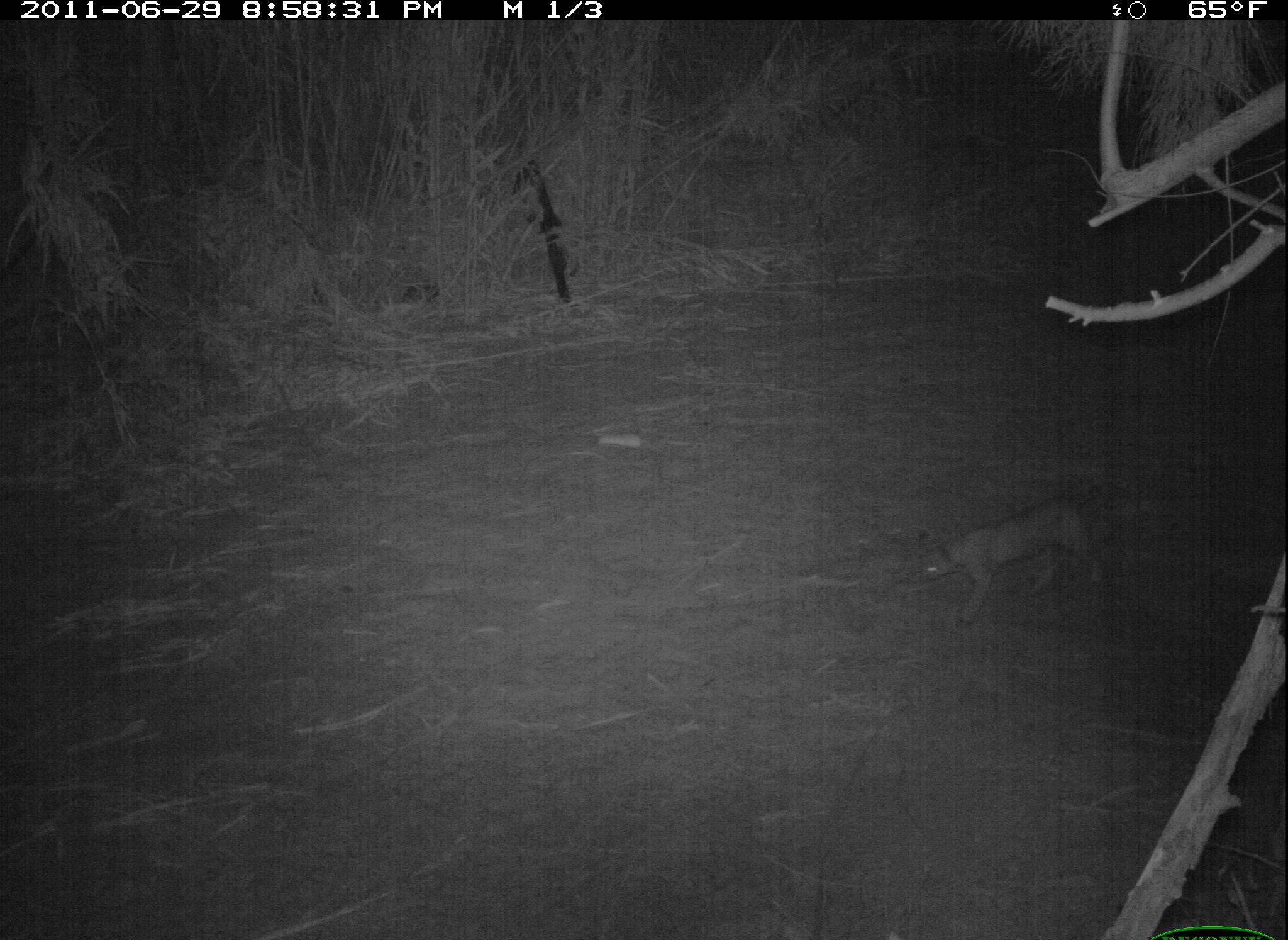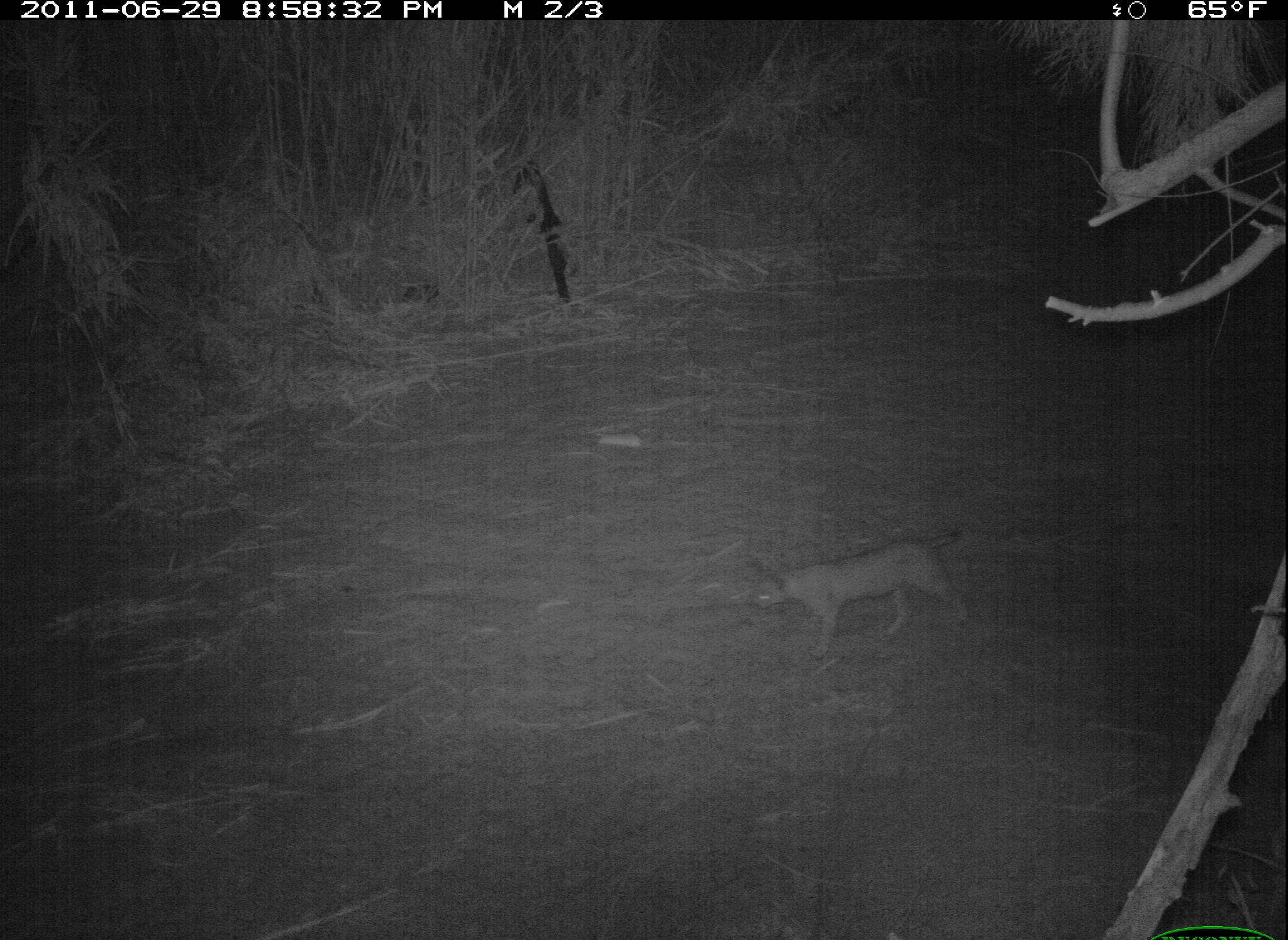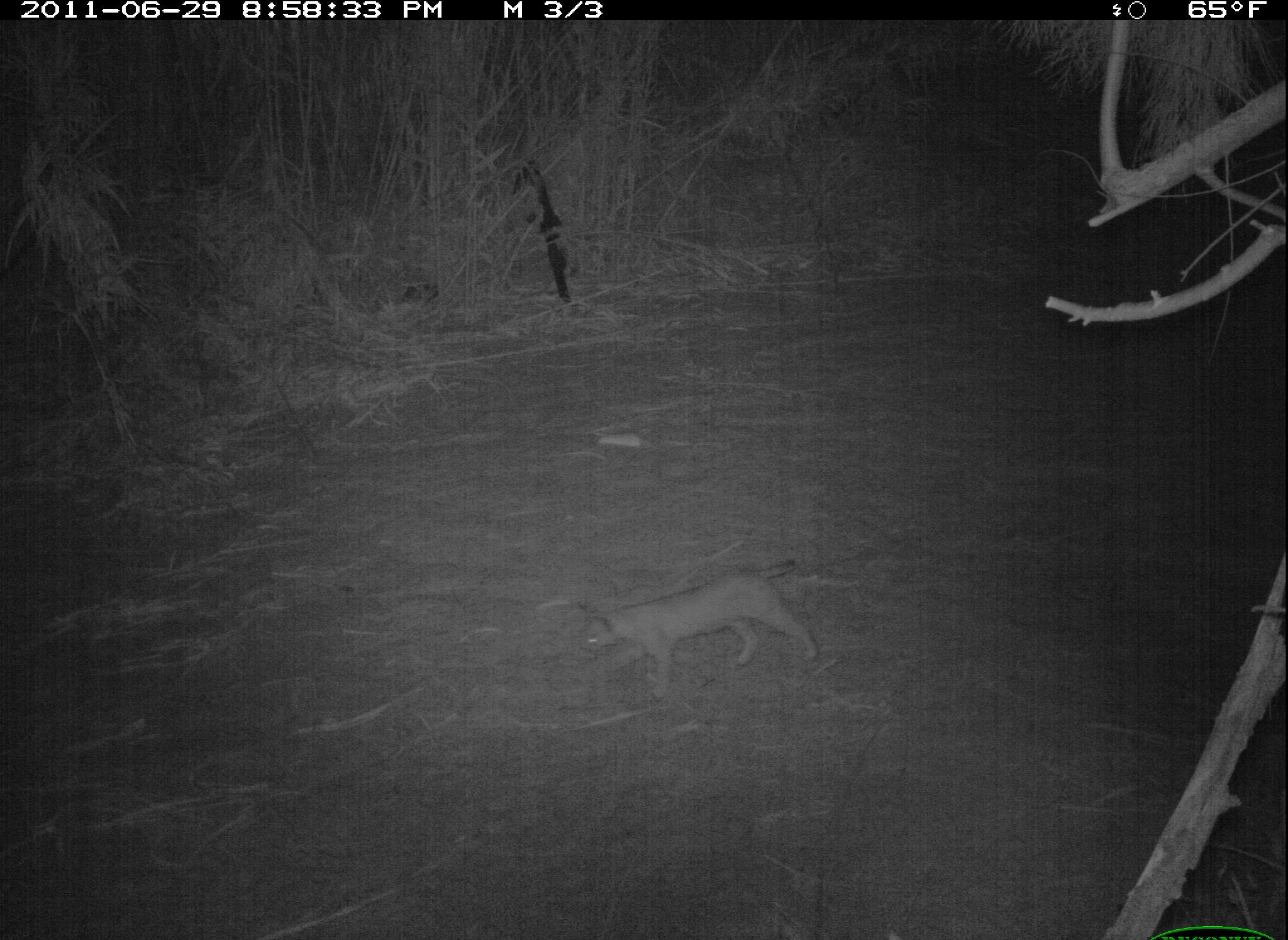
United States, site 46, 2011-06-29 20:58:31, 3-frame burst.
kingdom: Animalia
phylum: Chordata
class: Mammalia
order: Carnivora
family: Felidae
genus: Lynx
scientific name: Lynx rufus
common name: bobcat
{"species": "bobcat (Lynx rufus)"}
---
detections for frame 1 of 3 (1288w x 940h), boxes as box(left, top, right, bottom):
bobcat: box(919, 491, 1122, 630)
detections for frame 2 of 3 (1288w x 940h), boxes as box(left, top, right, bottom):
bobcat: box(744, 512, 998, 665)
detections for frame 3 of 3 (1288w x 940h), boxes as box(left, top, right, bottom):
bobcat: box(564, 540, 853, 705)